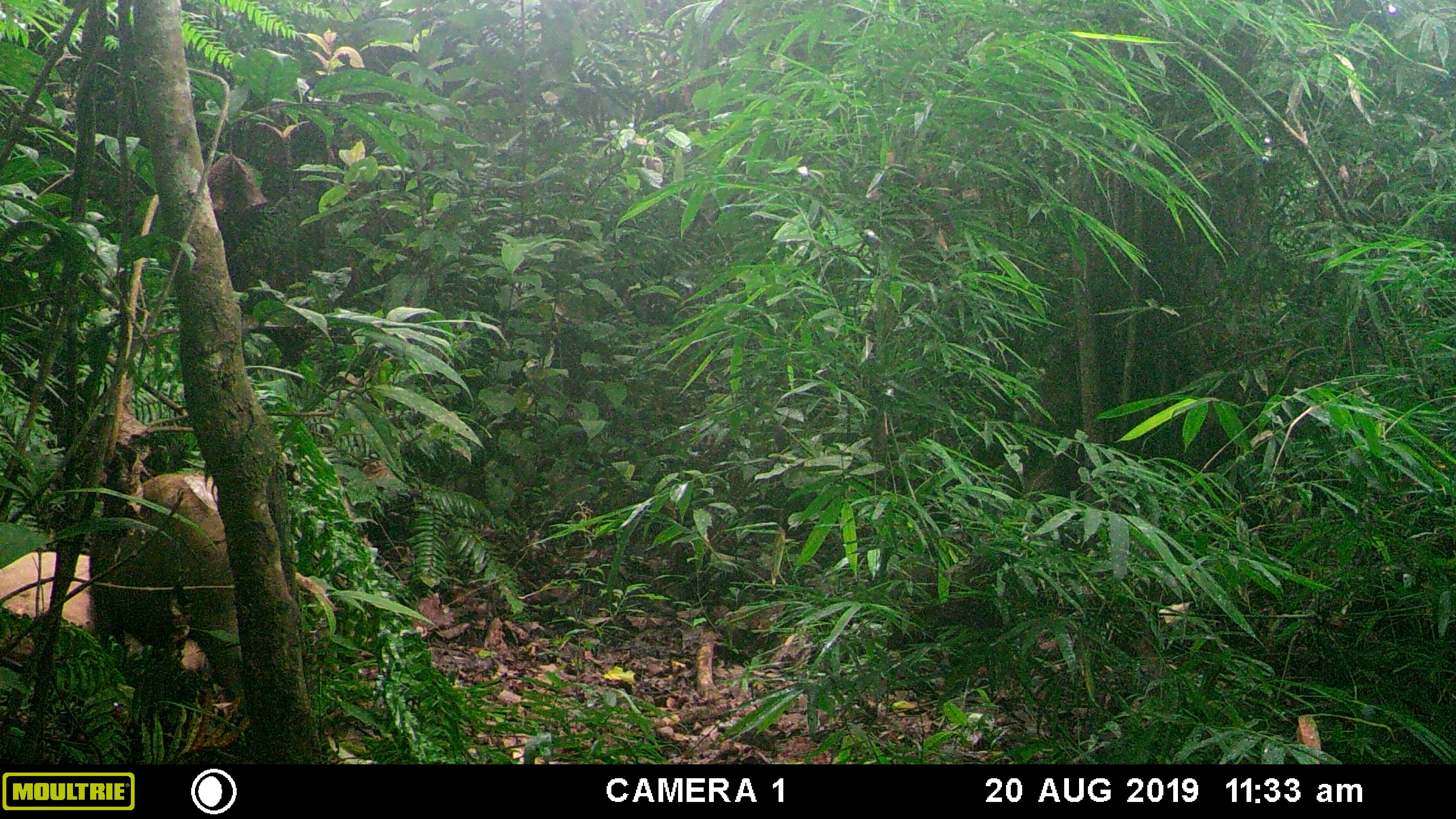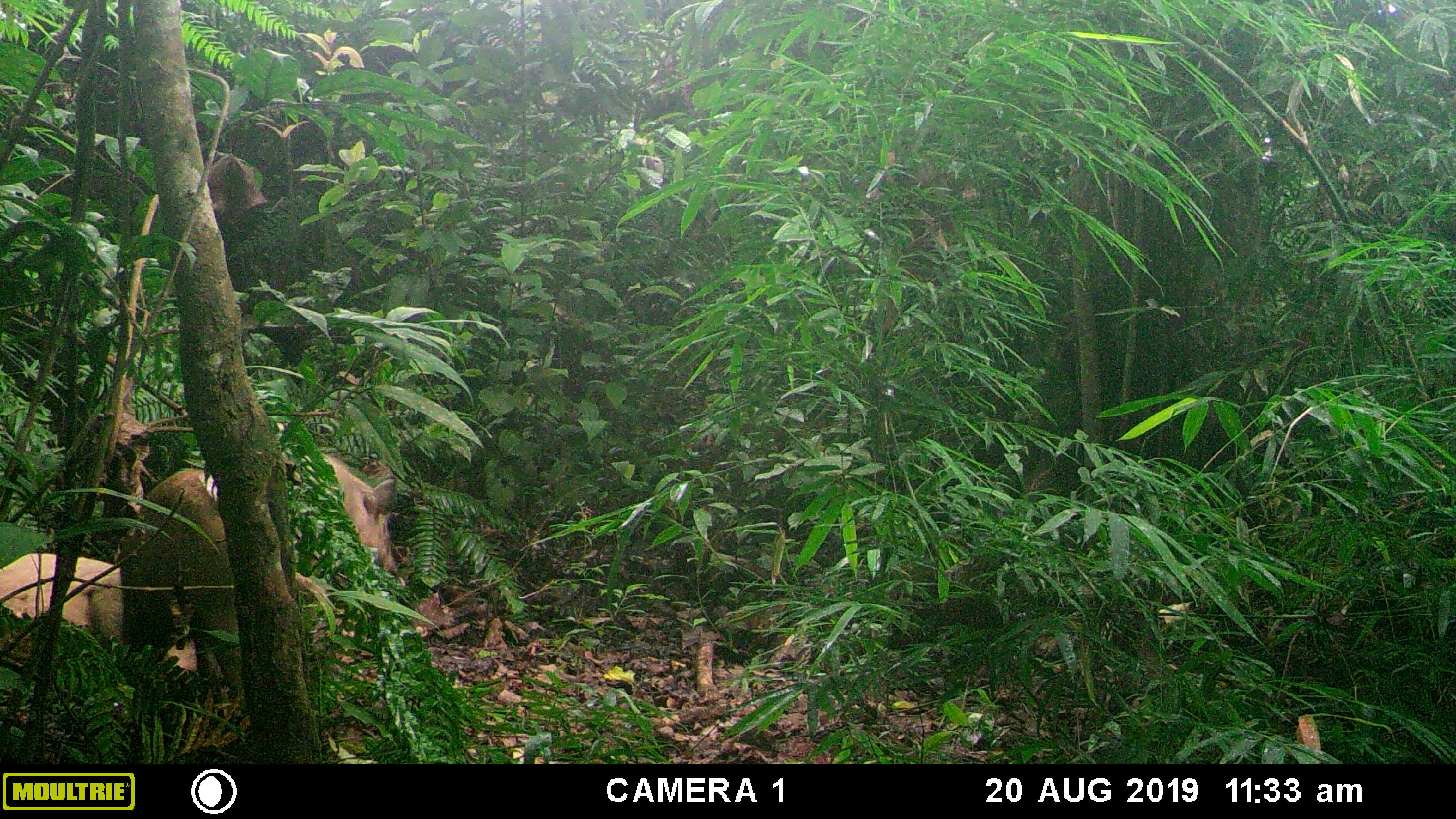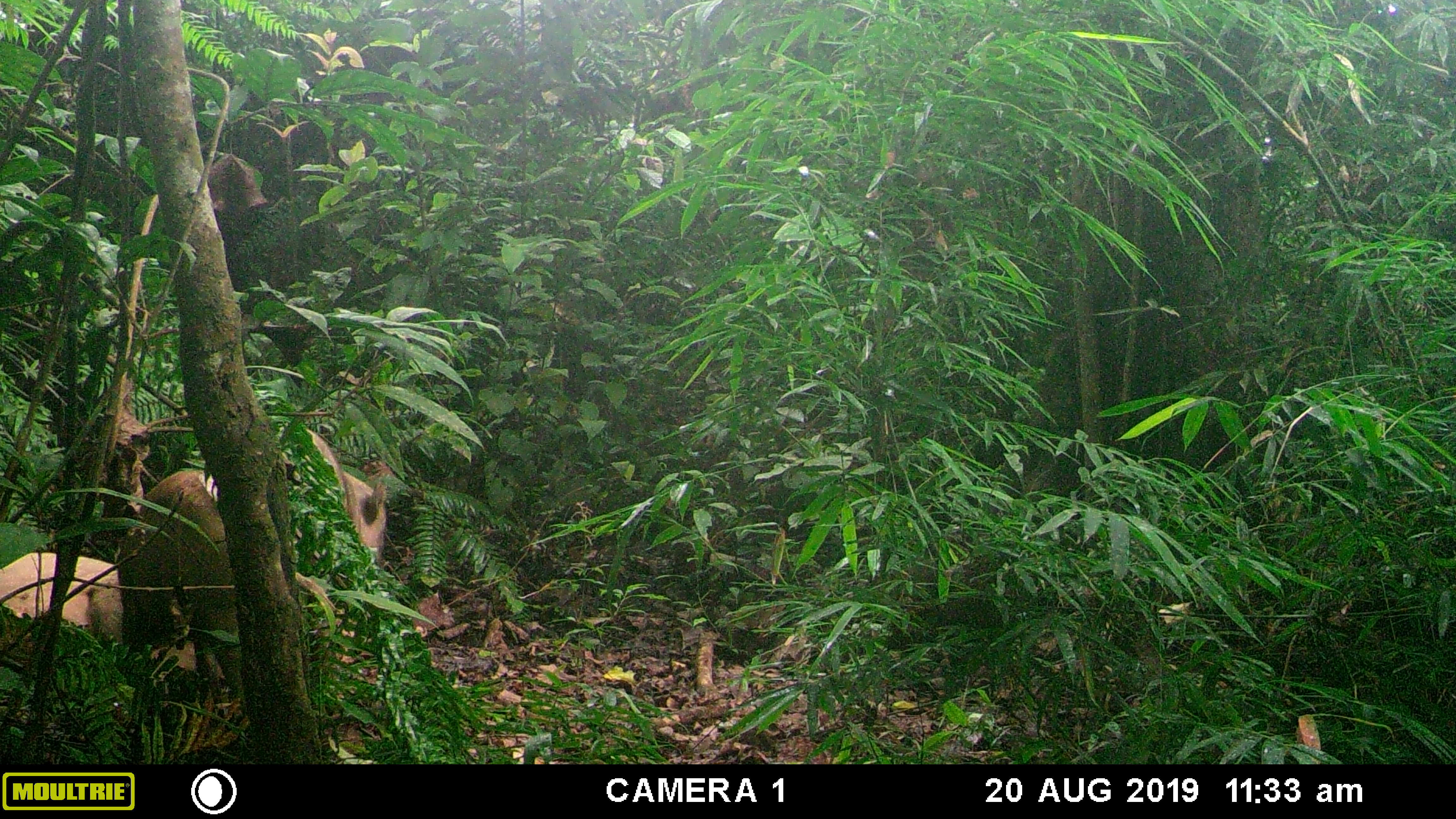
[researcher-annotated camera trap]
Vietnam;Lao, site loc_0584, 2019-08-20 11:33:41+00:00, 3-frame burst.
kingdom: Animalia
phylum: Chordata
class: Mammalia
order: Artiodactyla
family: Suidae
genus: Sus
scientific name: Sus scrofa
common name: eurasian wild pig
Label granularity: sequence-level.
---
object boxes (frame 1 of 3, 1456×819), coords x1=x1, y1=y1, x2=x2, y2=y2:
eurasian wild pig: x1=0, y1=551, x2=205, y2=671; x1=127, y1=473, x2=227, y2=632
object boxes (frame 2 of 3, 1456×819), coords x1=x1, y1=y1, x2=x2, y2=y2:
eurasian wild pig: x1=120, y1=450, x2=398, y2=574; x1=0, y1=552, x2=197, y2=669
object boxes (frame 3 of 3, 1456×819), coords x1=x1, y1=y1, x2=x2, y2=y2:
eurasian wild pig: x1=116, y1=429, x2=387, y2=563; x1=0, y1=552, x2=226, y2=680